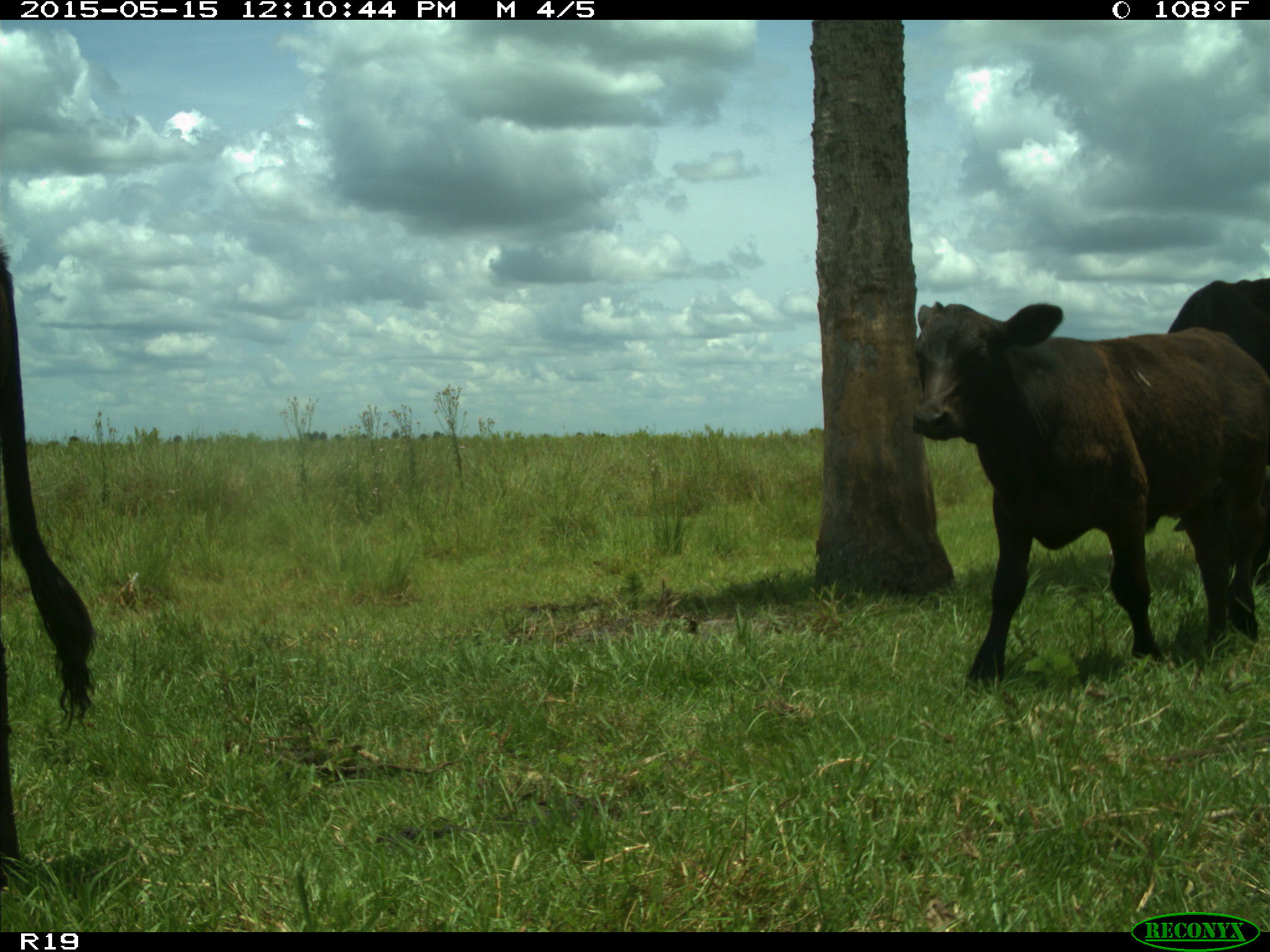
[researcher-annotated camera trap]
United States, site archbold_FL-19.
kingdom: Animalia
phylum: Chordata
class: Mammalia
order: Artiodactyla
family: Bovidae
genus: Bos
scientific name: Bos taurus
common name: domestic cow